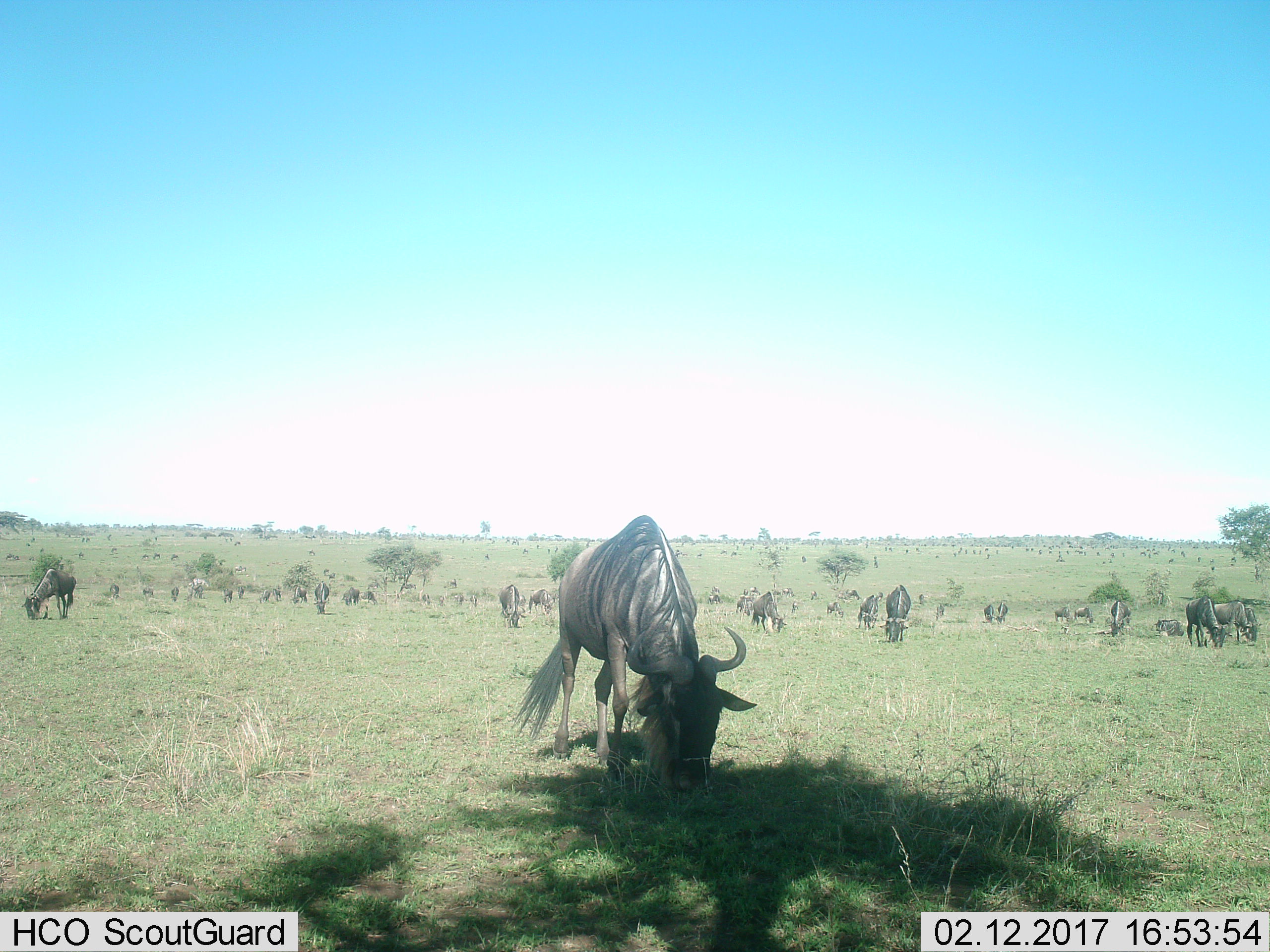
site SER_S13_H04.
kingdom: Animalia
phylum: Chordata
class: Mammalia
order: Artiodactyla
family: Bovidae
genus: Connochaetes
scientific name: Connochaetes taurinus taurinus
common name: blue wildebeest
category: wildebeestblue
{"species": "wildebeestblue (blue wildebeest) (Connochaetes taurinus taurinus)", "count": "11-50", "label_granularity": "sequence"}